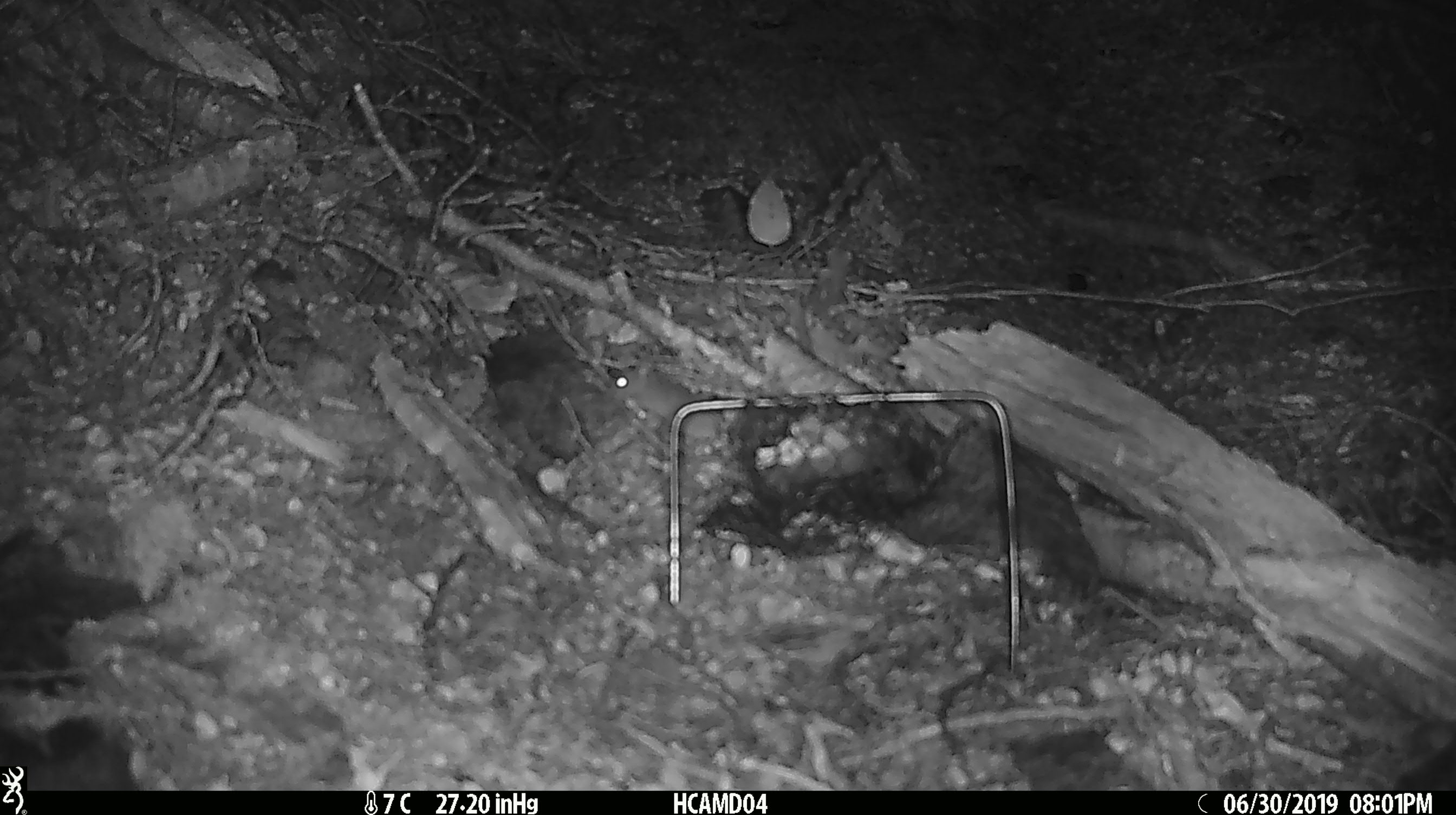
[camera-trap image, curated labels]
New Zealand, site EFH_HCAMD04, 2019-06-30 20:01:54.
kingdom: Animalia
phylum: Chordata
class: Mammalia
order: Rodentia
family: Muridae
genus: Mus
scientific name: Mus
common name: mouse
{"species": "mouse (Mus)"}